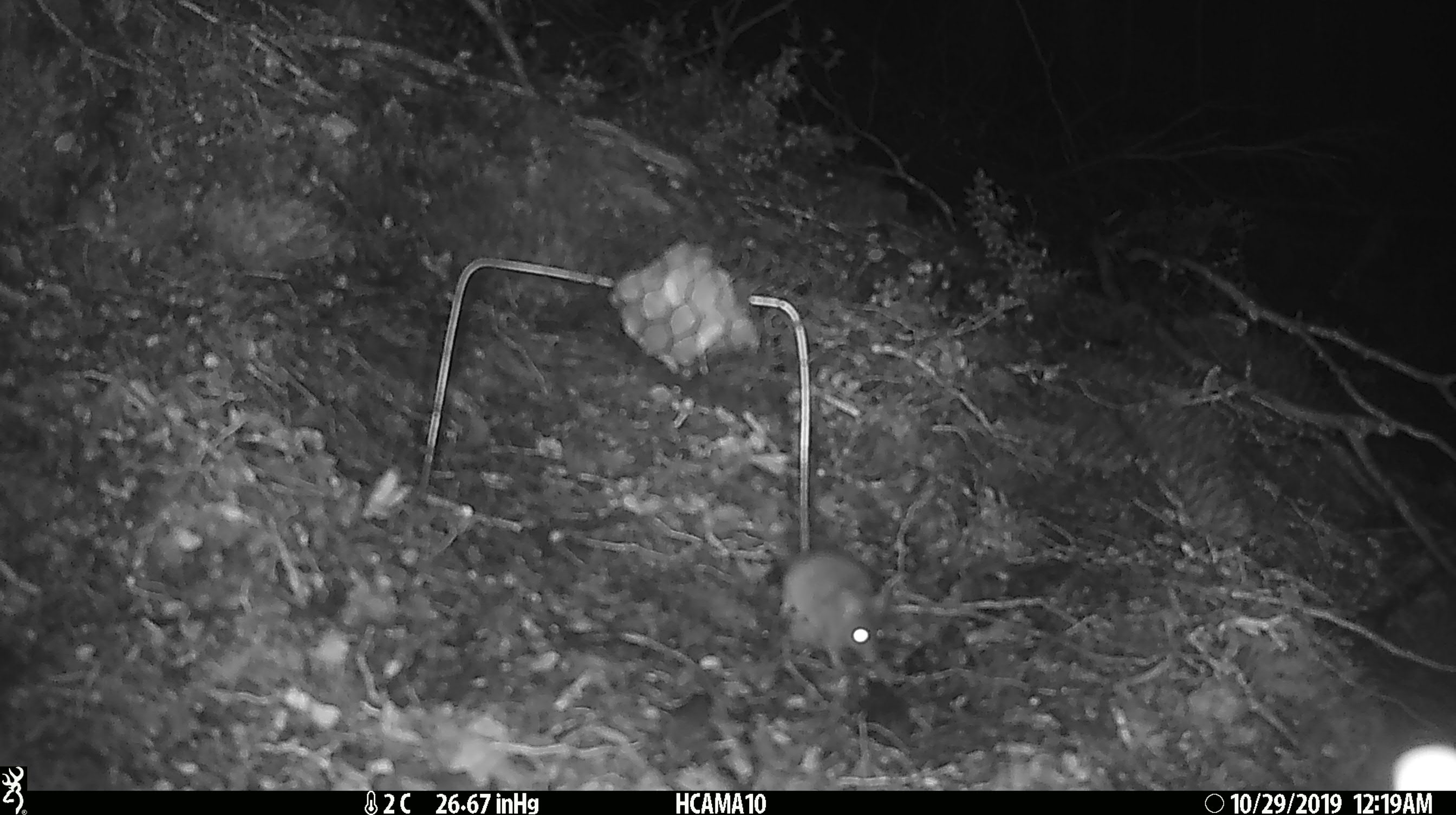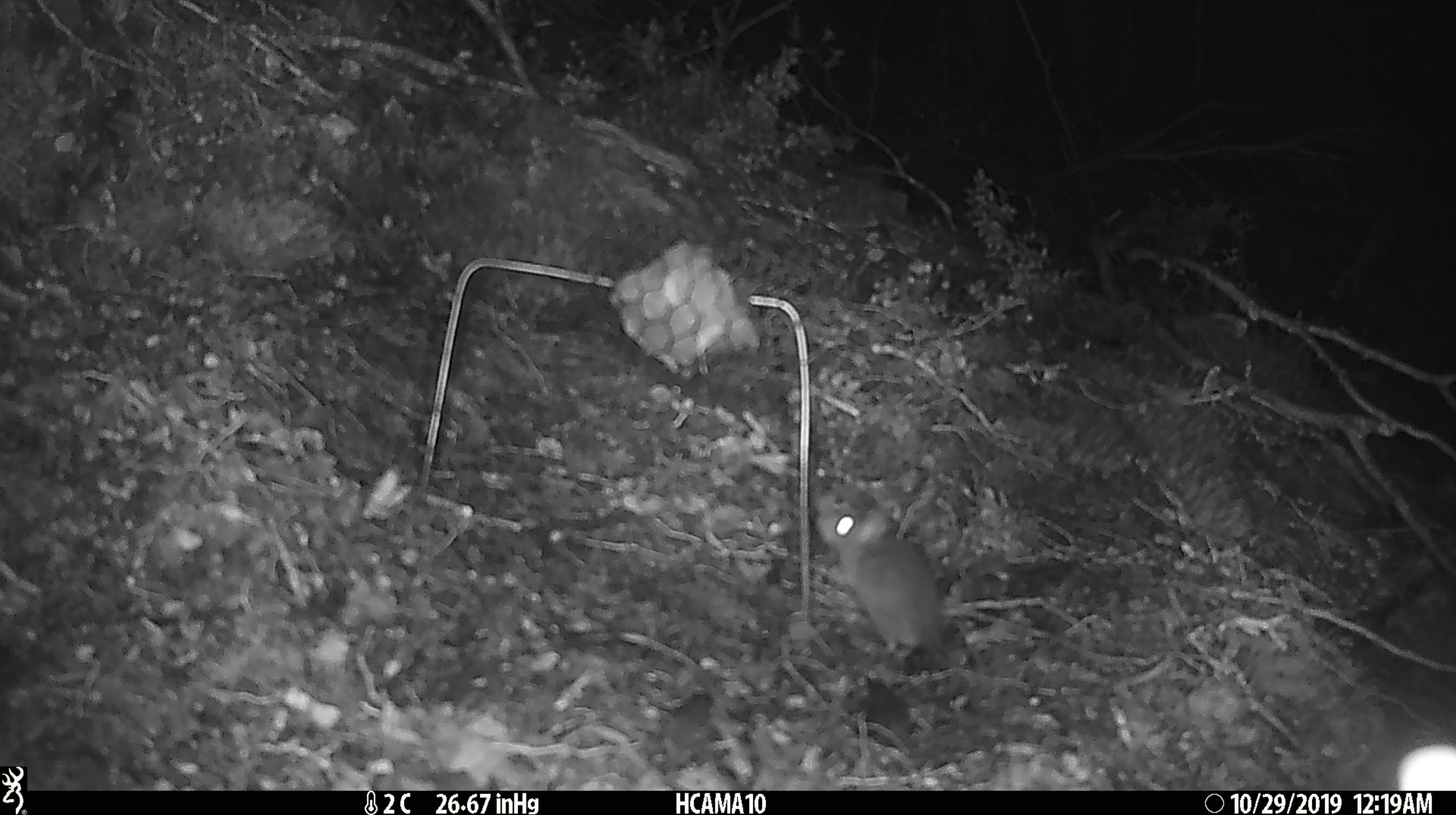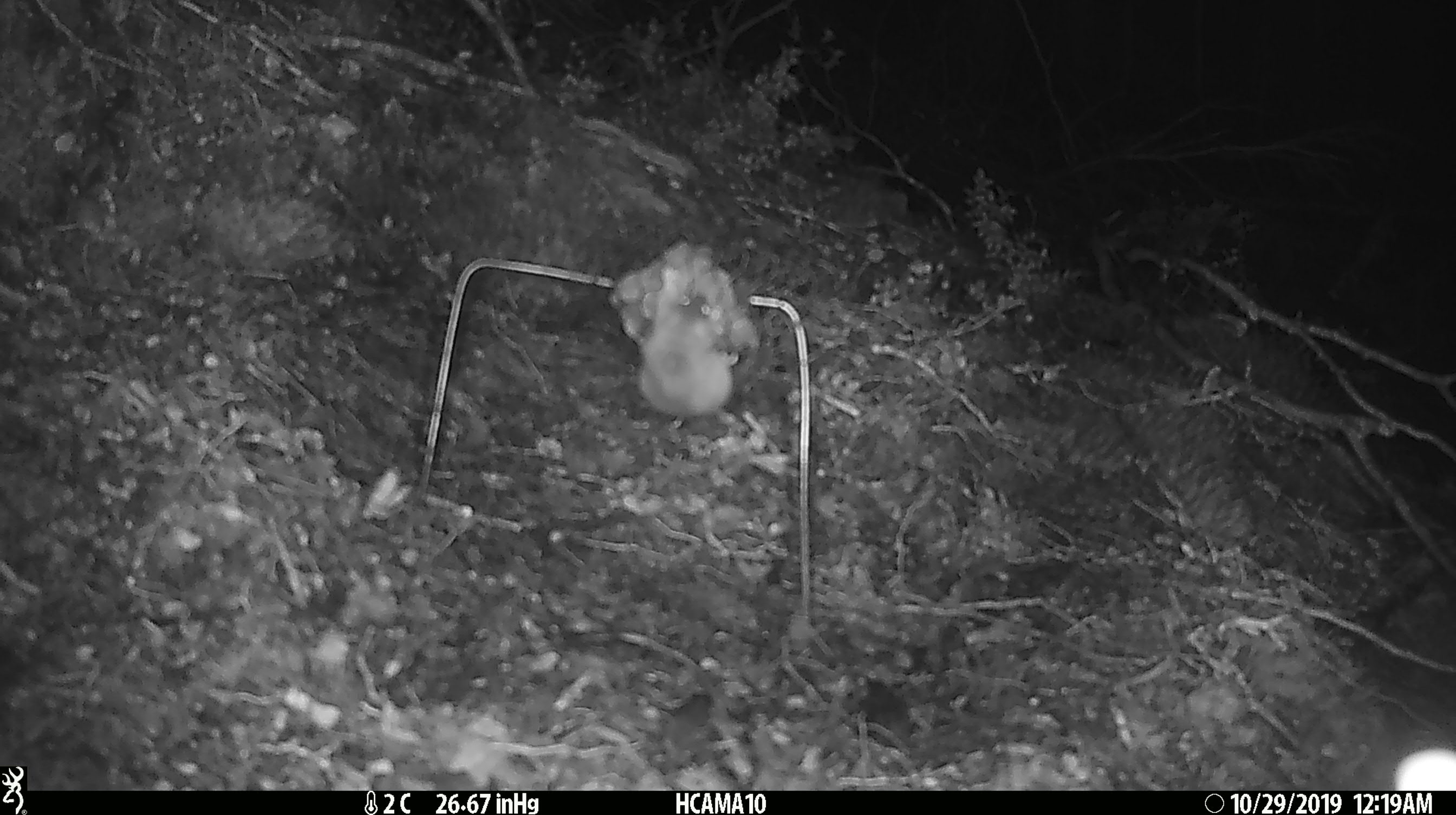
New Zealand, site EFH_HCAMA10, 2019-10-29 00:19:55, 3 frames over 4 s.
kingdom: Animalia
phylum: Chordata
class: Mammalia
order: Rodentia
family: Muridae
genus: Mus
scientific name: Mus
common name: mouse